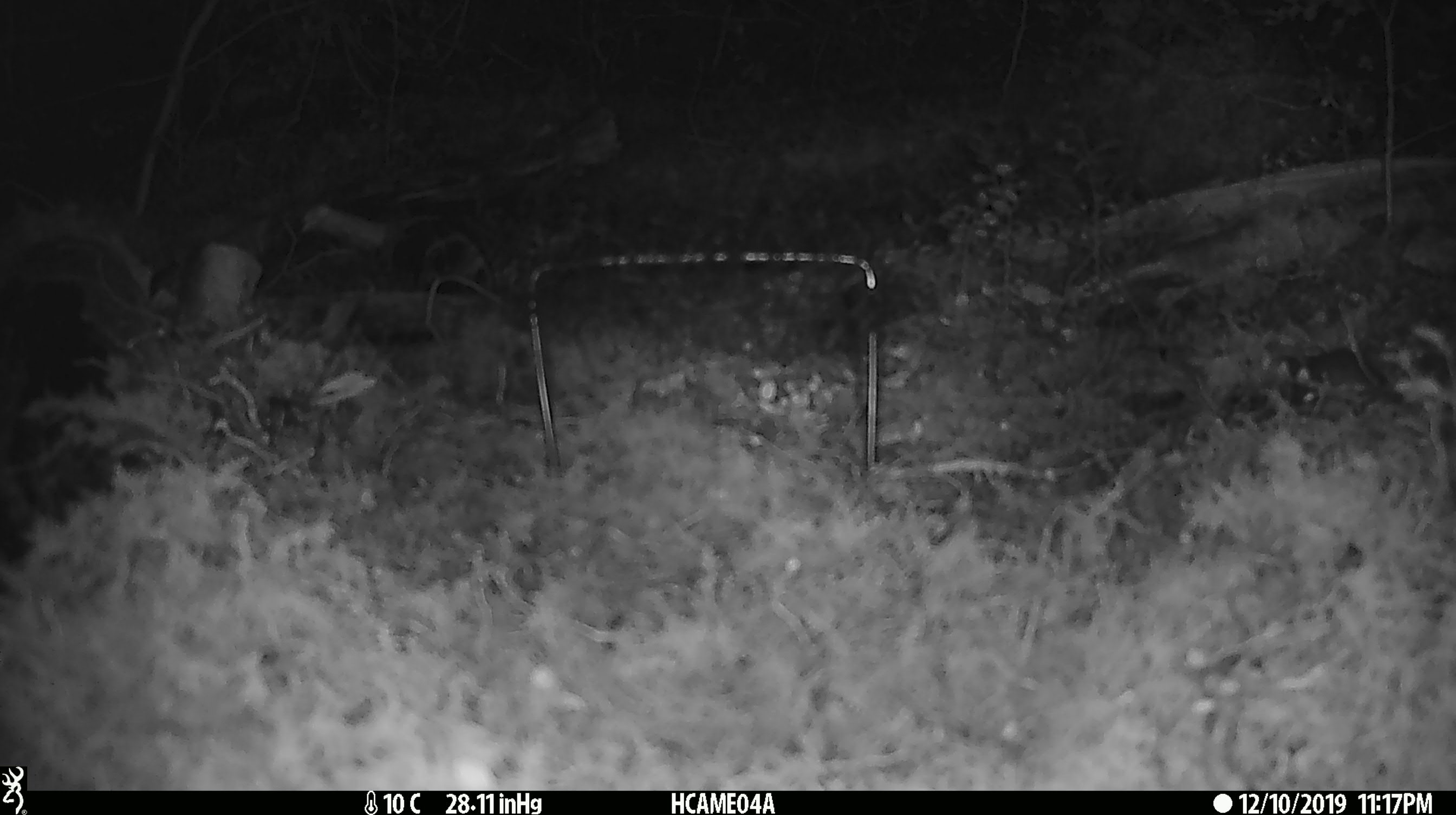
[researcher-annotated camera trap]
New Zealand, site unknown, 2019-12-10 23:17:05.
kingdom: Animalia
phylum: Chordata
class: Mammalia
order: Rodentia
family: Muridae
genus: Mus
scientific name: Mus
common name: mouse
Mouse (Mus).